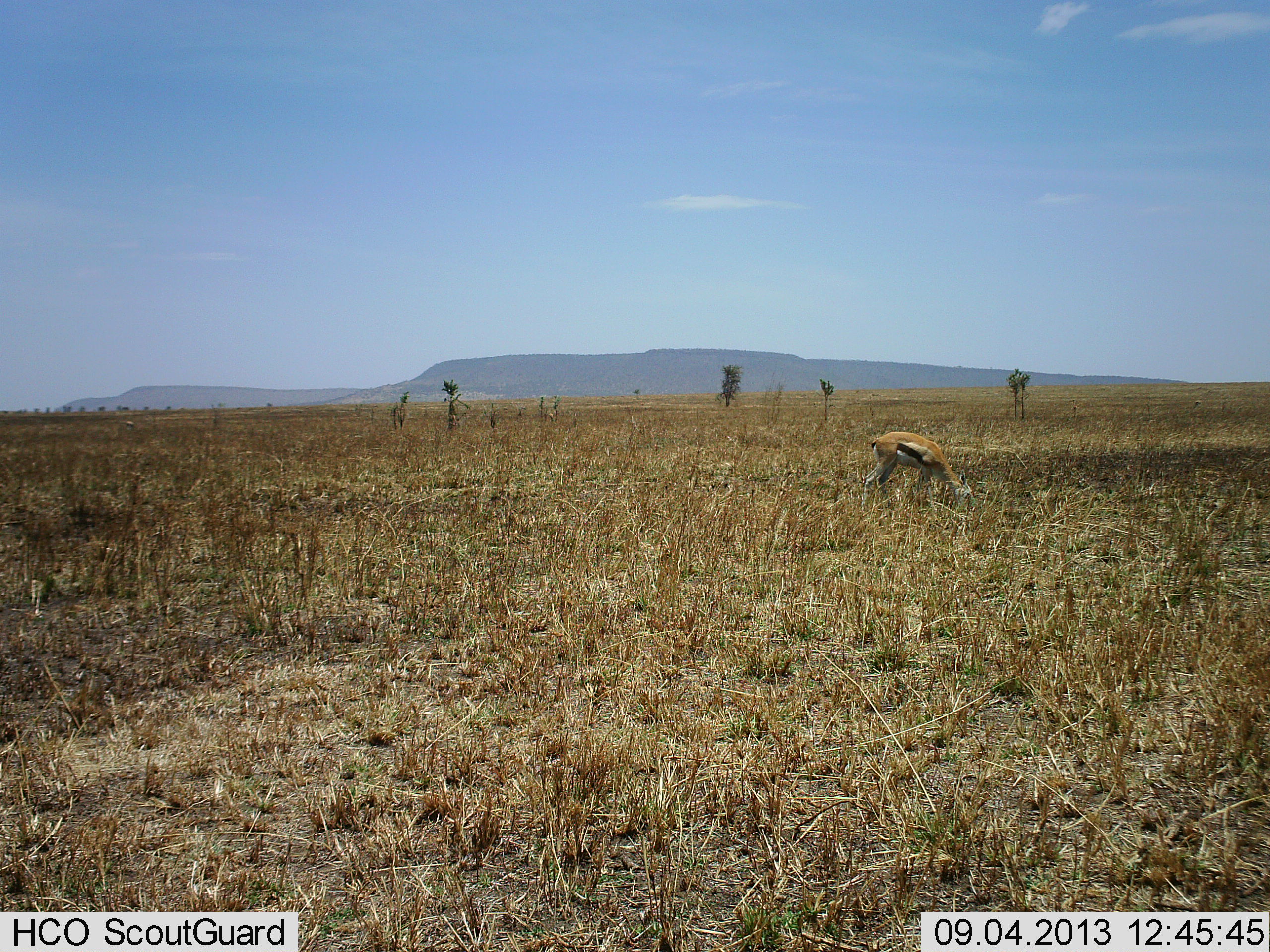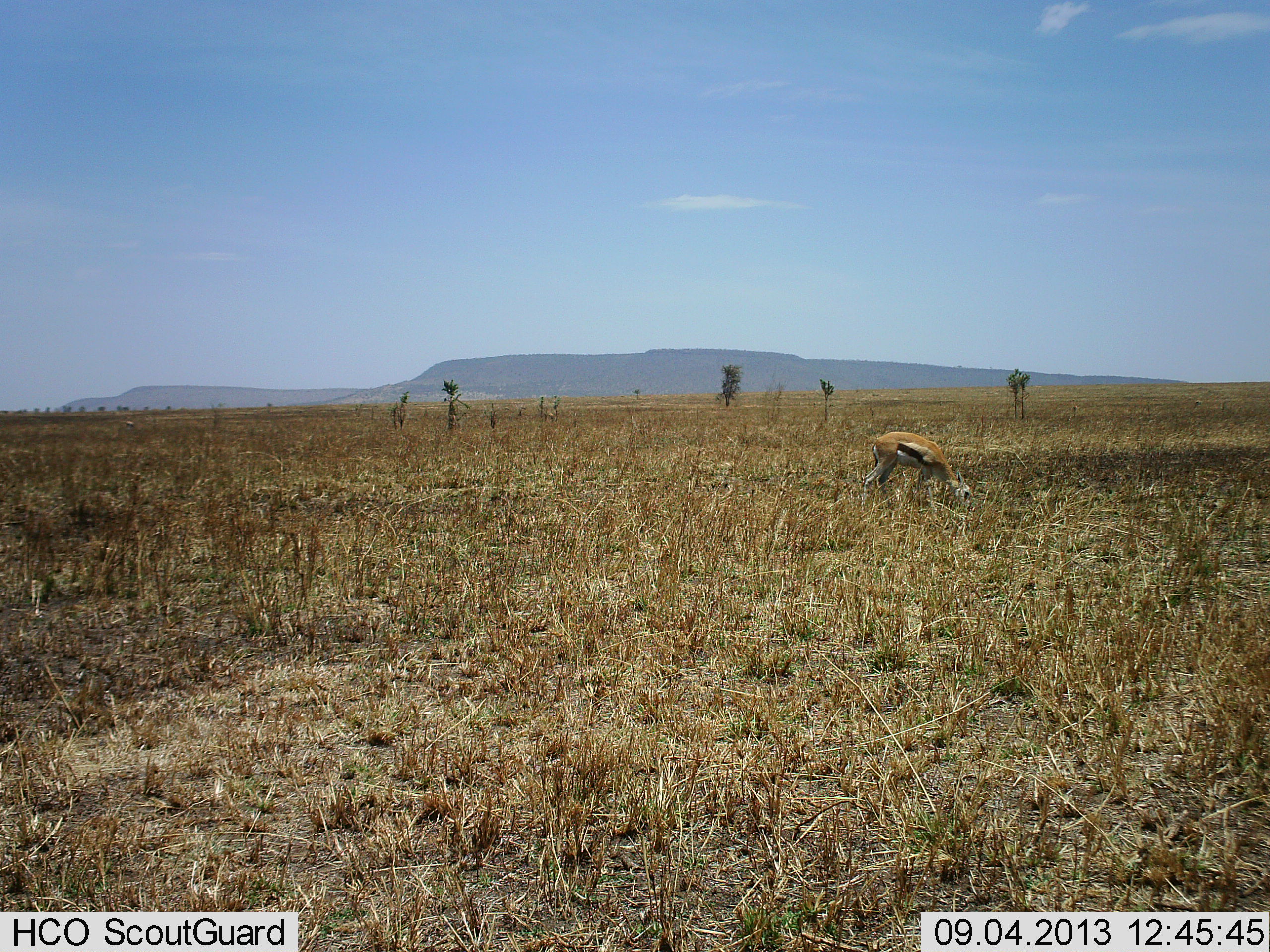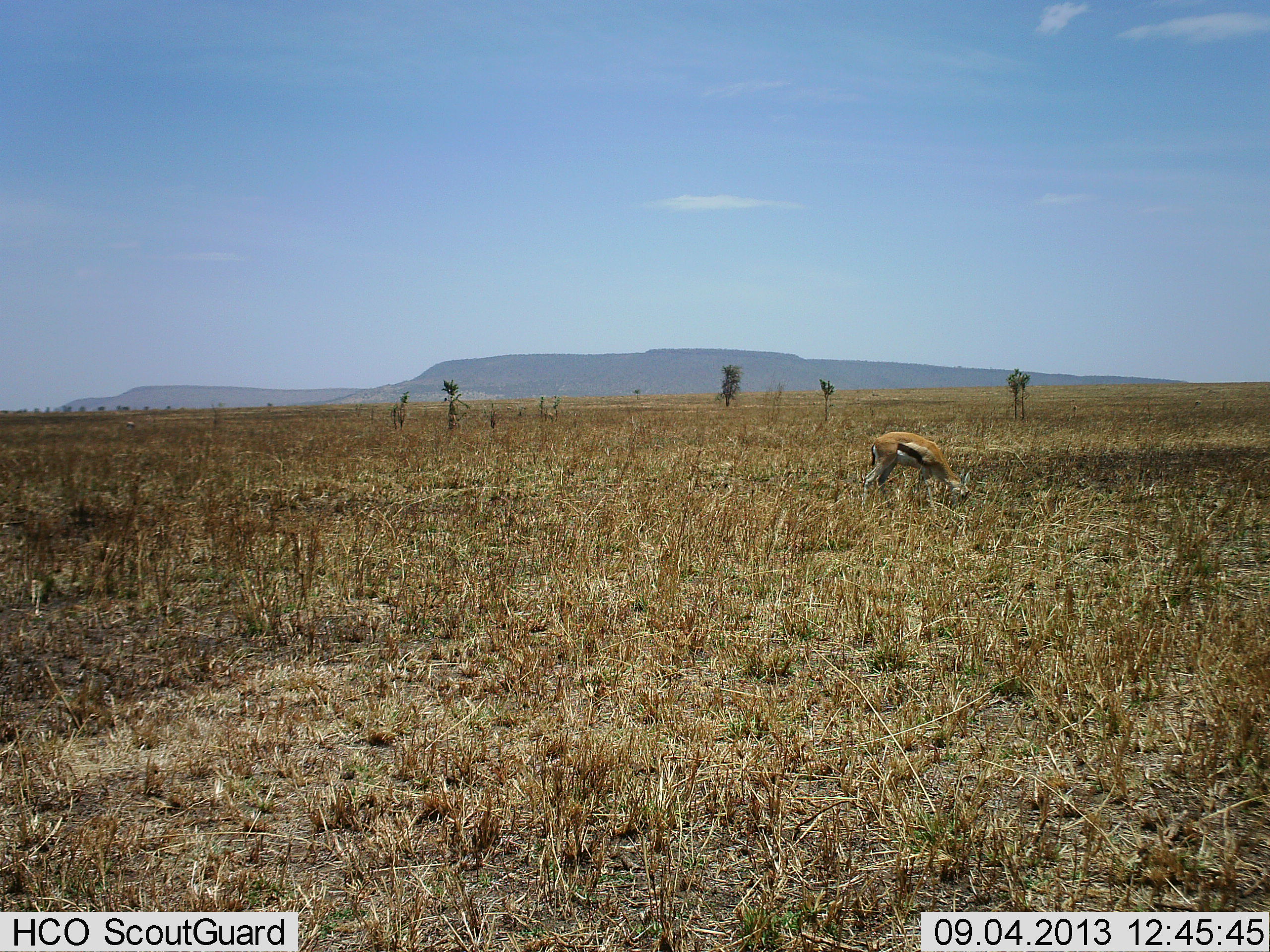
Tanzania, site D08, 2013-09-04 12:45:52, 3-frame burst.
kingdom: Animalia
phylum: Chordata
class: Mammalia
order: Artiodactyla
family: Bovidae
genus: Eudorcas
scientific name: Eudorcas thomsonii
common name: thomson's gazelle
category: gazellethomsons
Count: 1.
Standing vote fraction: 16%.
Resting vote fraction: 0%.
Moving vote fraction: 0%.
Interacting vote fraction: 0%.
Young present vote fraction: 0%.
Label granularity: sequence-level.